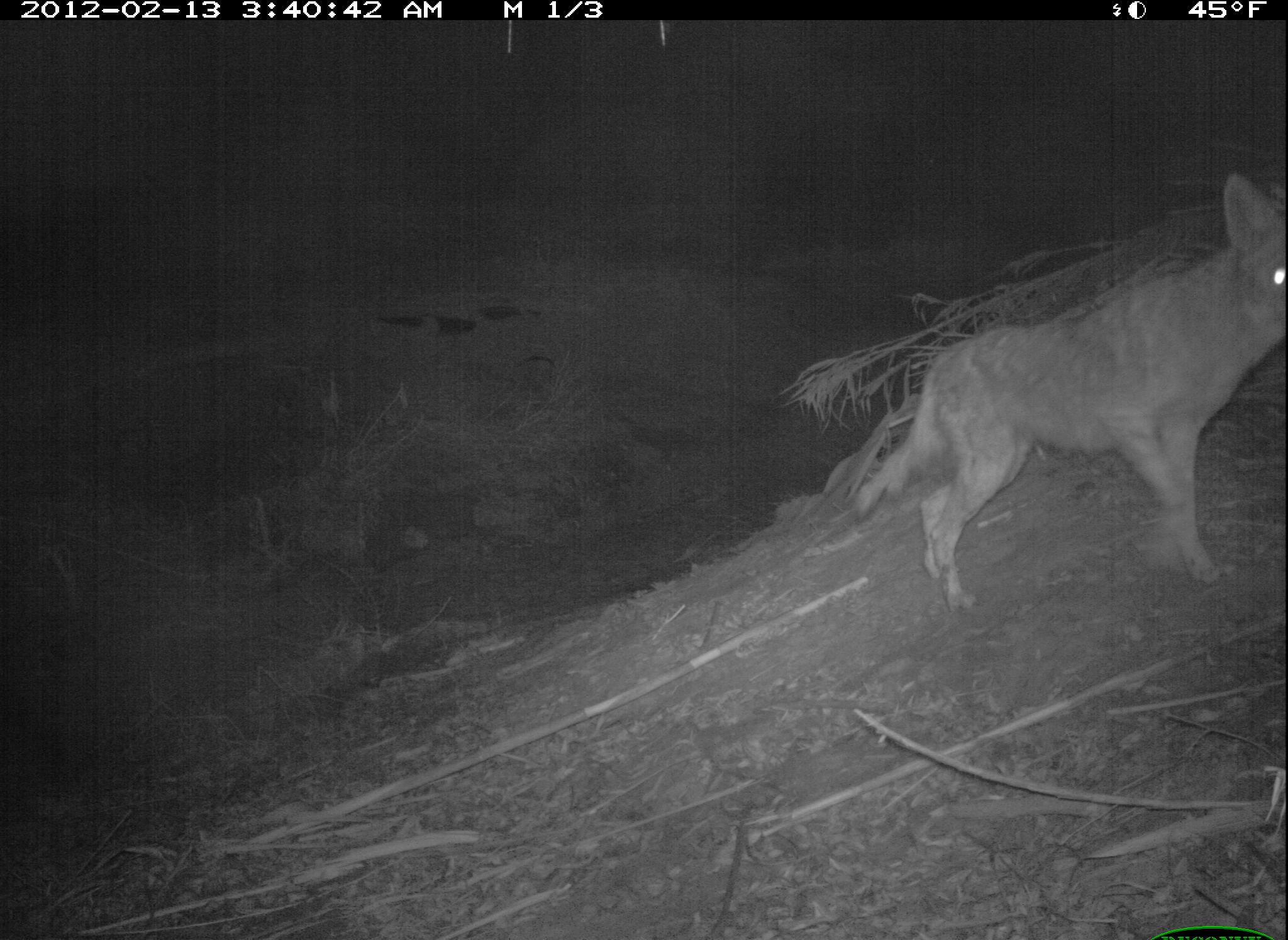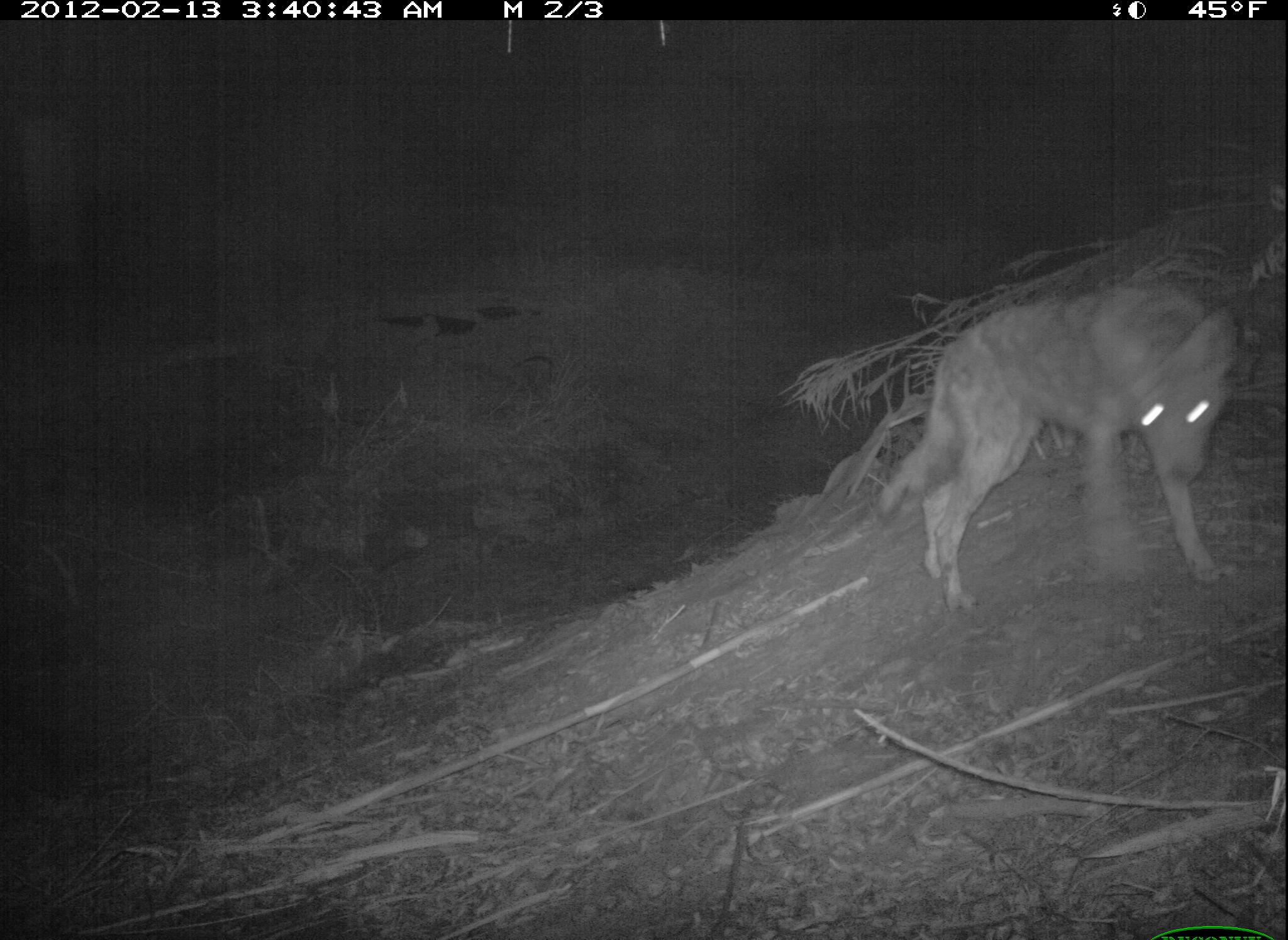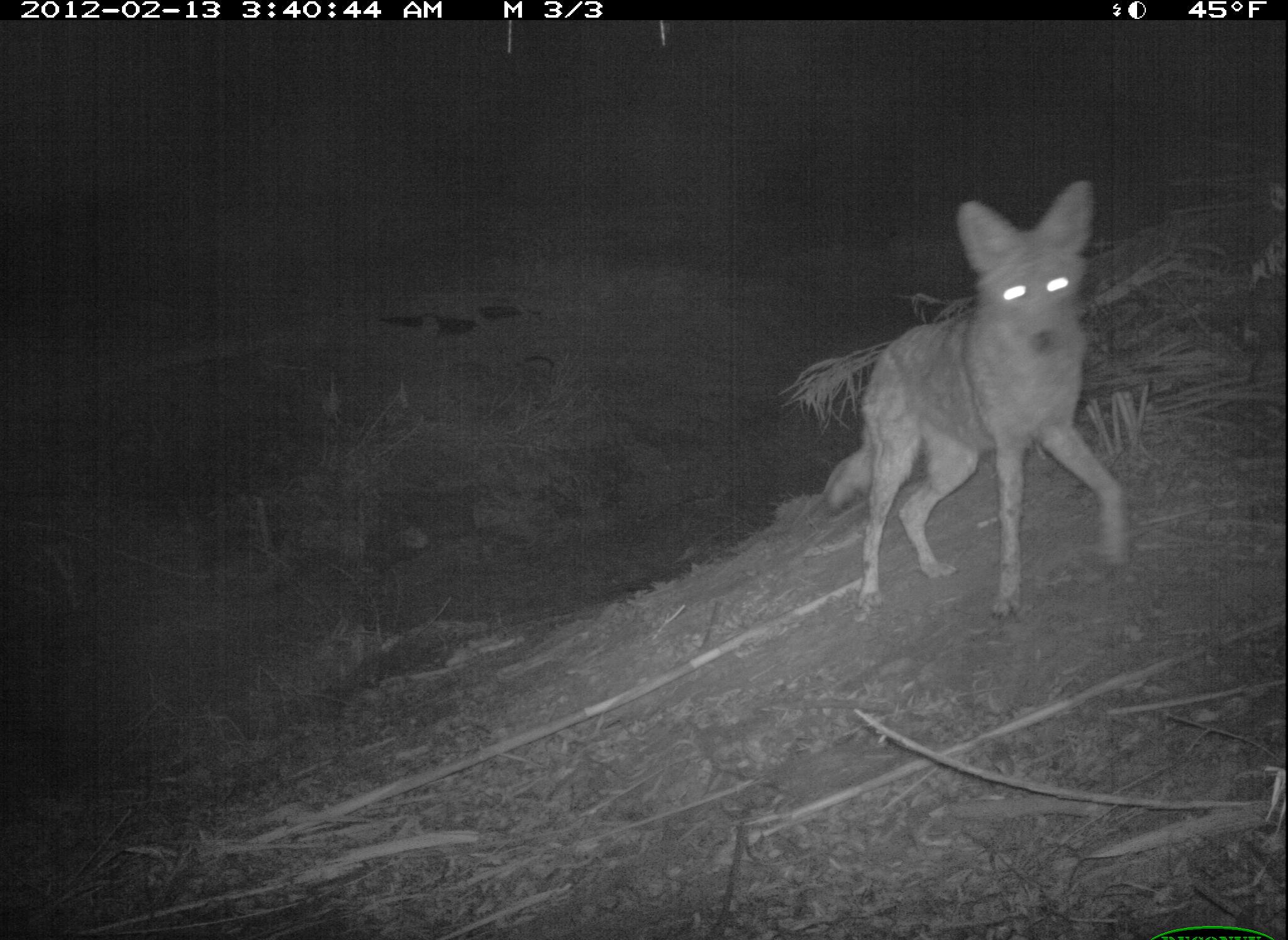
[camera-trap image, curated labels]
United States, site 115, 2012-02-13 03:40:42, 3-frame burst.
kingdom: Animalia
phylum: Chordata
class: Mammalia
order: Carnivora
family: Canidae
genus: Canis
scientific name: Canis latrans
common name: coyote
Coyote (Canis latrans).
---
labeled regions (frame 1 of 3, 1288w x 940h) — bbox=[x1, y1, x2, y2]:
coyote: bbox=[850, 164, 1283, 614]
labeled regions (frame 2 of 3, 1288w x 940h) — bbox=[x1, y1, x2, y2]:
coyote: bbox=[861, 257, 1256, 624]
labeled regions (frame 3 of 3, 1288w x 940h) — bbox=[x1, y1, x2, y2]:
coyote: bbox=[813, 168, 1151, 636]